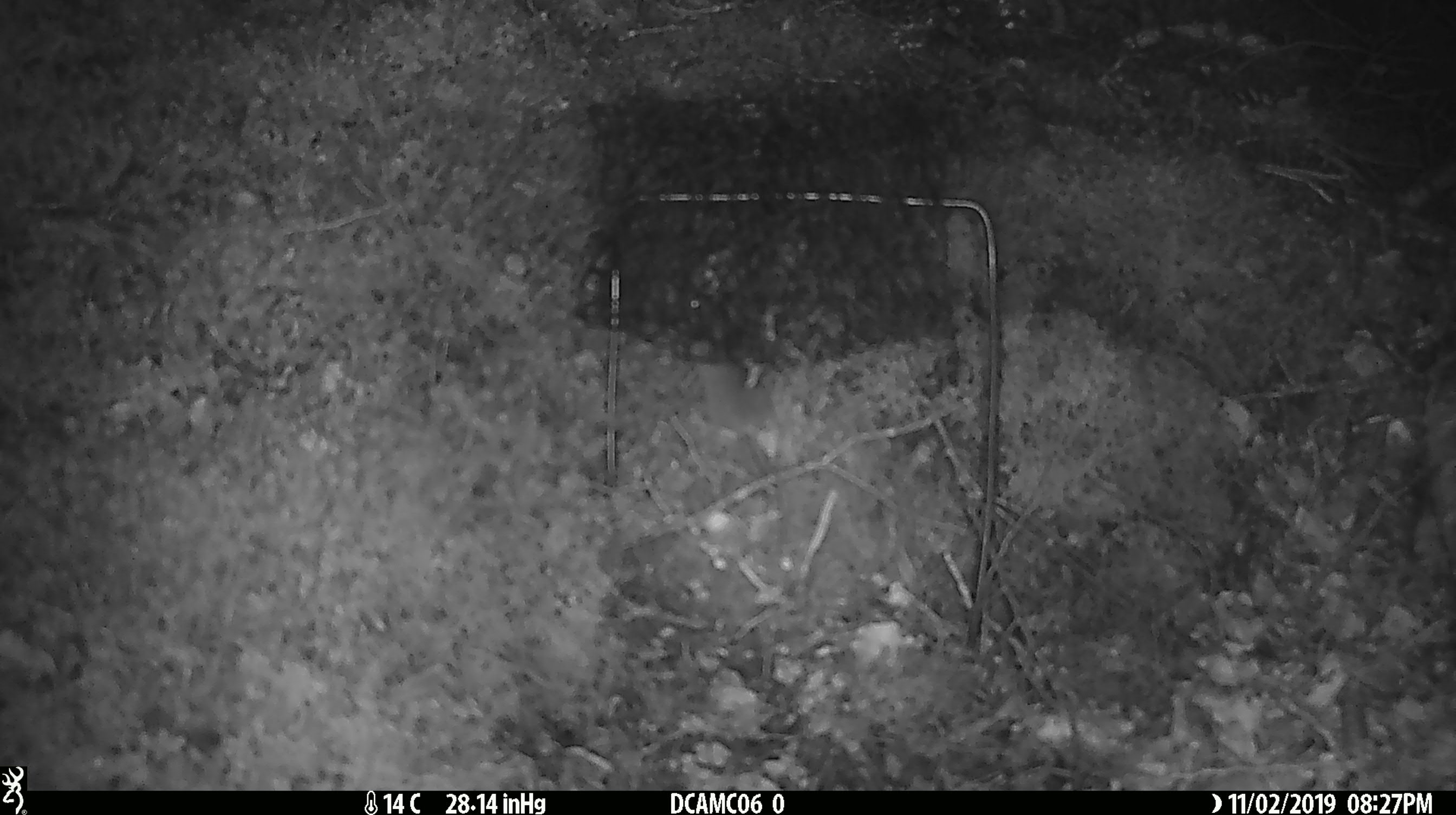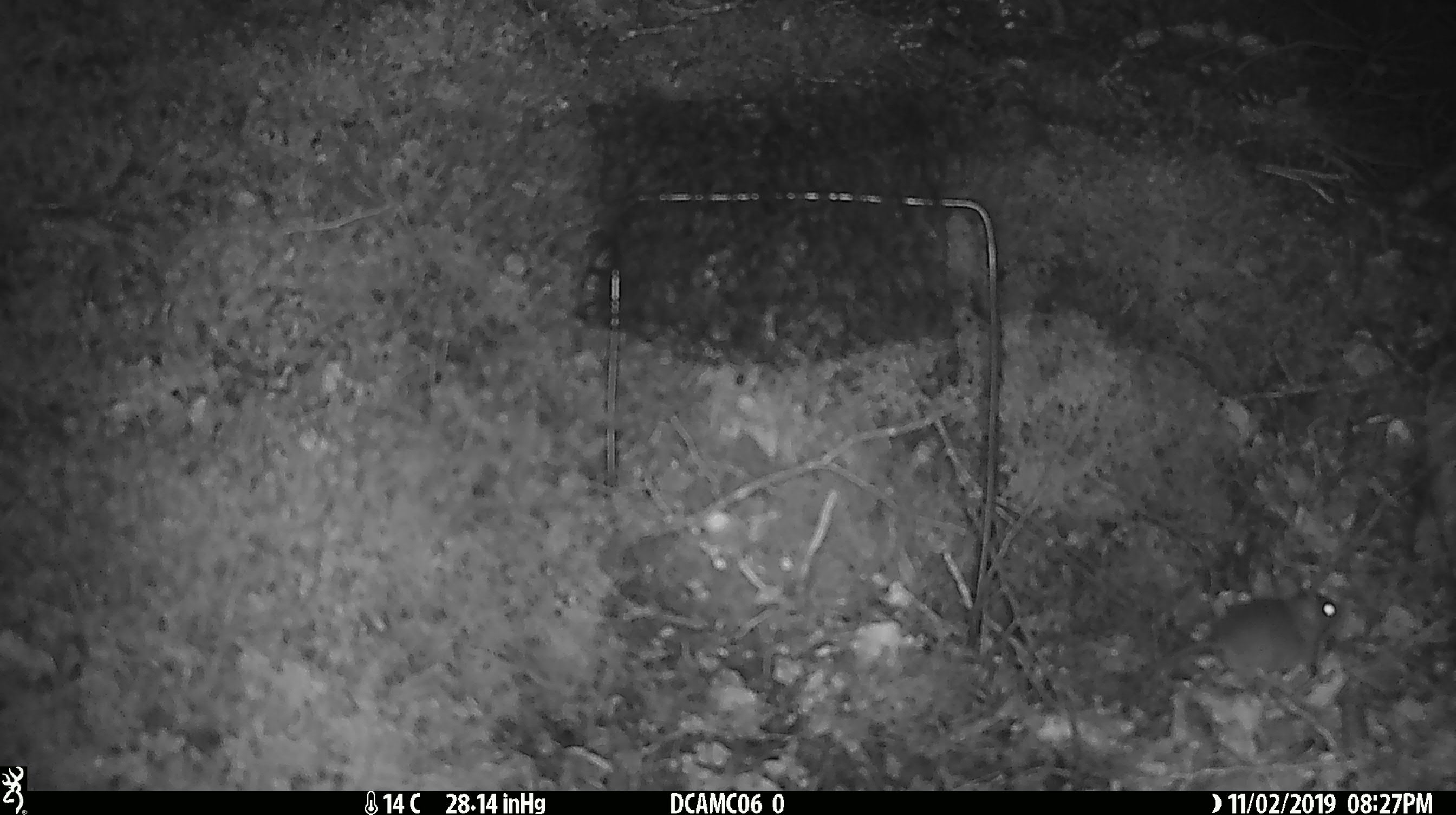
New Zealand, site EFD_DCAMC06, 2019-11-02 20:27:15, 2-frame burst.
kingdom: Animalia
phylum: Chordata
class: Mammalia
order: Rodentia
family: Muridae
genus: Mus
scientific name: Mus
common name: mouse